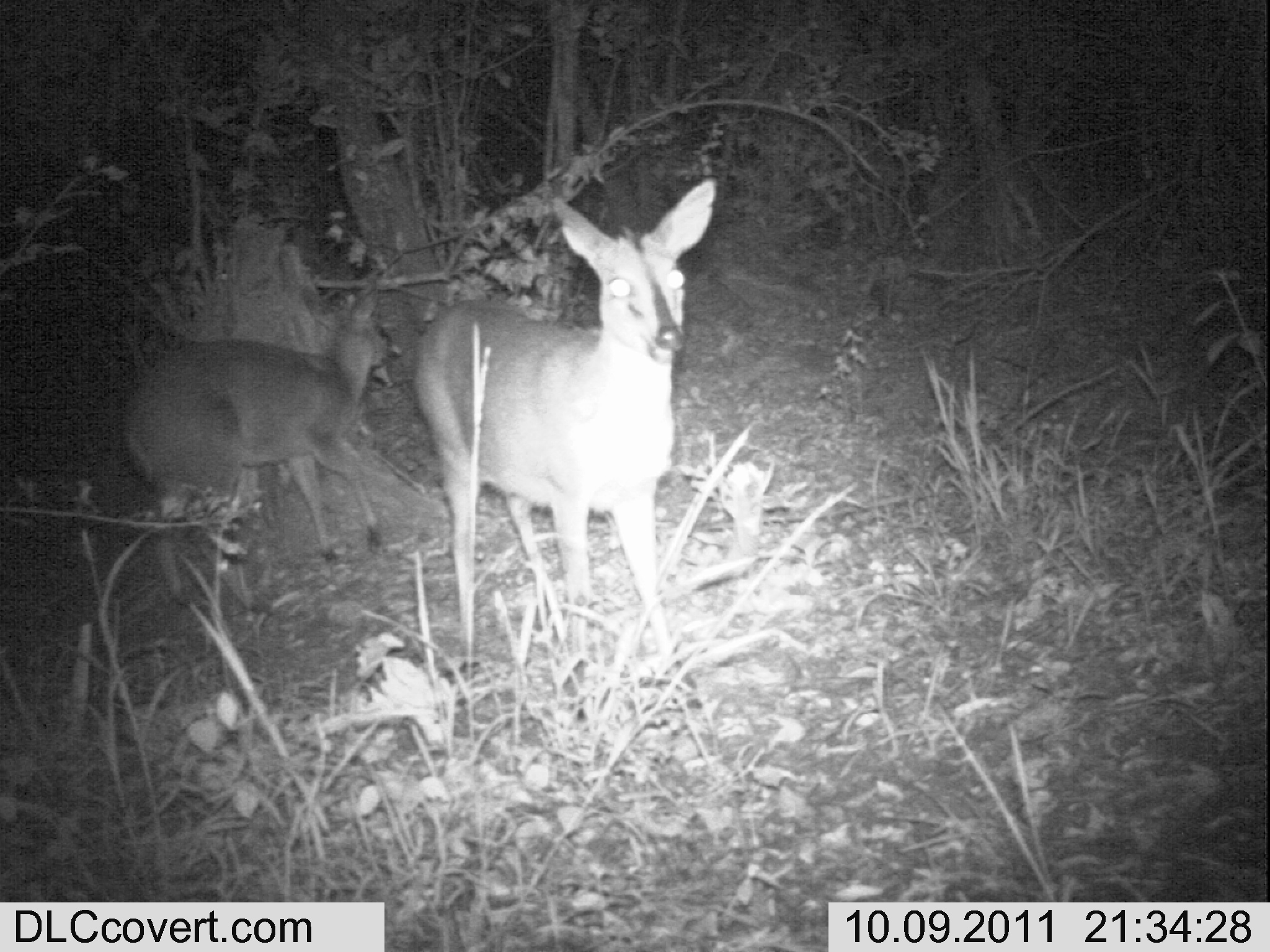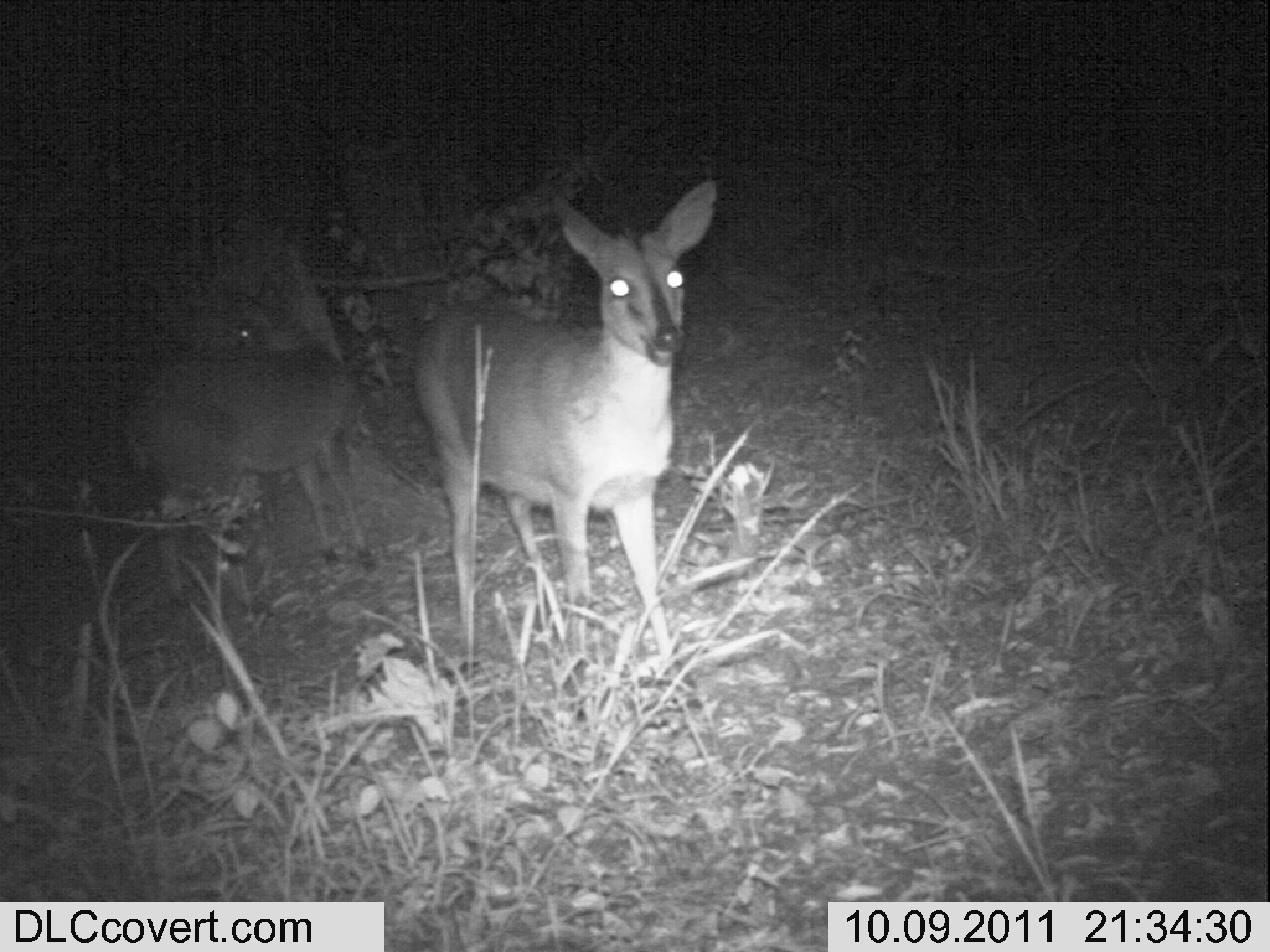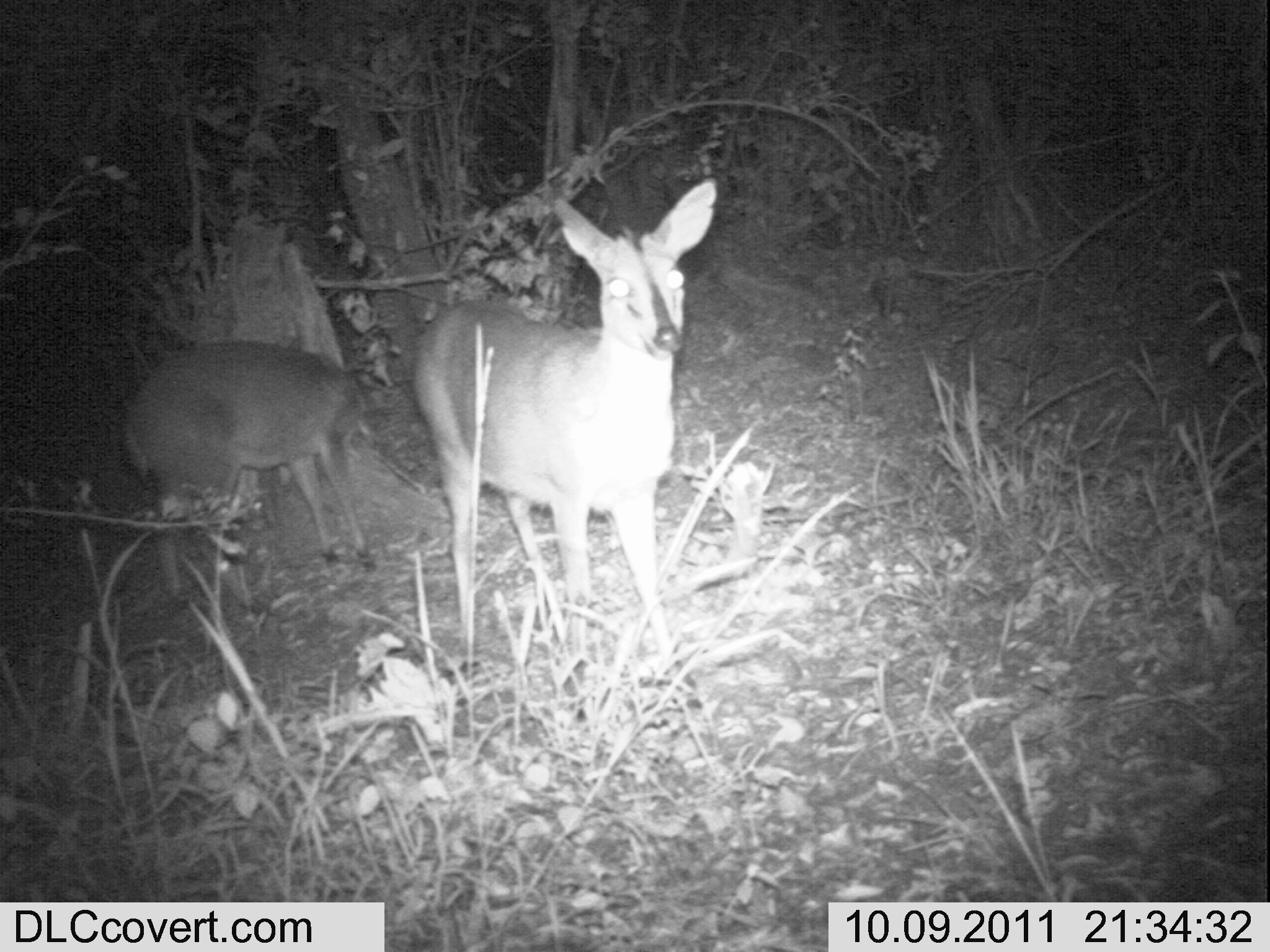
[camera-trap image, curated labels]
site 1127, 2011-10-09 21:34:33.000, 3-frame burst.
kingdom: Animalia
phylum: Chordata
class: Mammalia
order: Artiodactyla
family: Bovidae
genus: Sylvicapra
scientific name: Sylvicapra grimmia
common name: bush duiker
Sylvicapra grimmia (bush duiker), count 2.